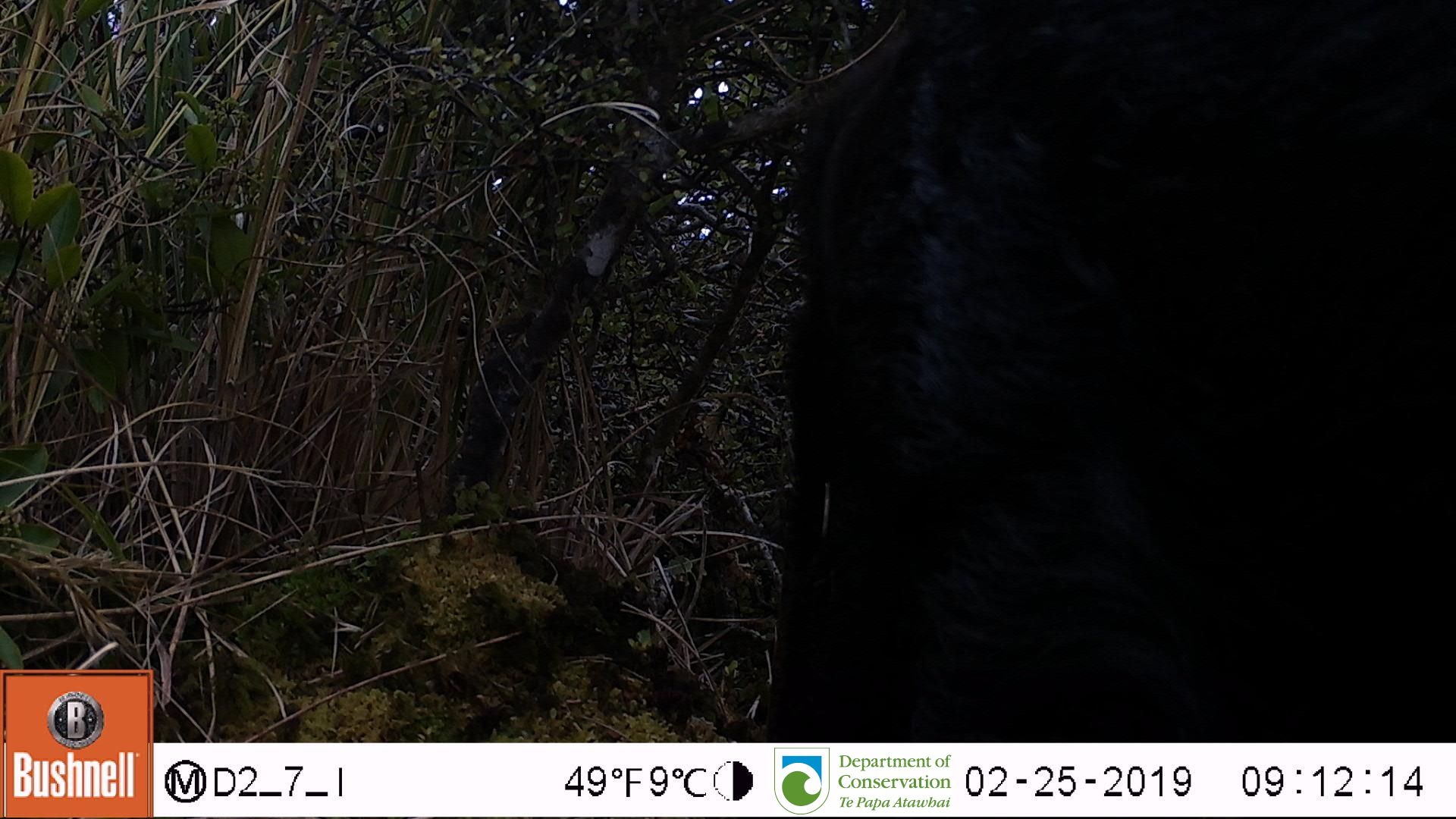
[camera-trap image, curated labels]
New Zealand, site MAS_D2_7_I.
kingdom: Animalia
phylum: Chordata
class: Mammalia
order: Artiodactyla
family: Suidae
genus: Sus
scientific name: Sus scrofa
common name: pig